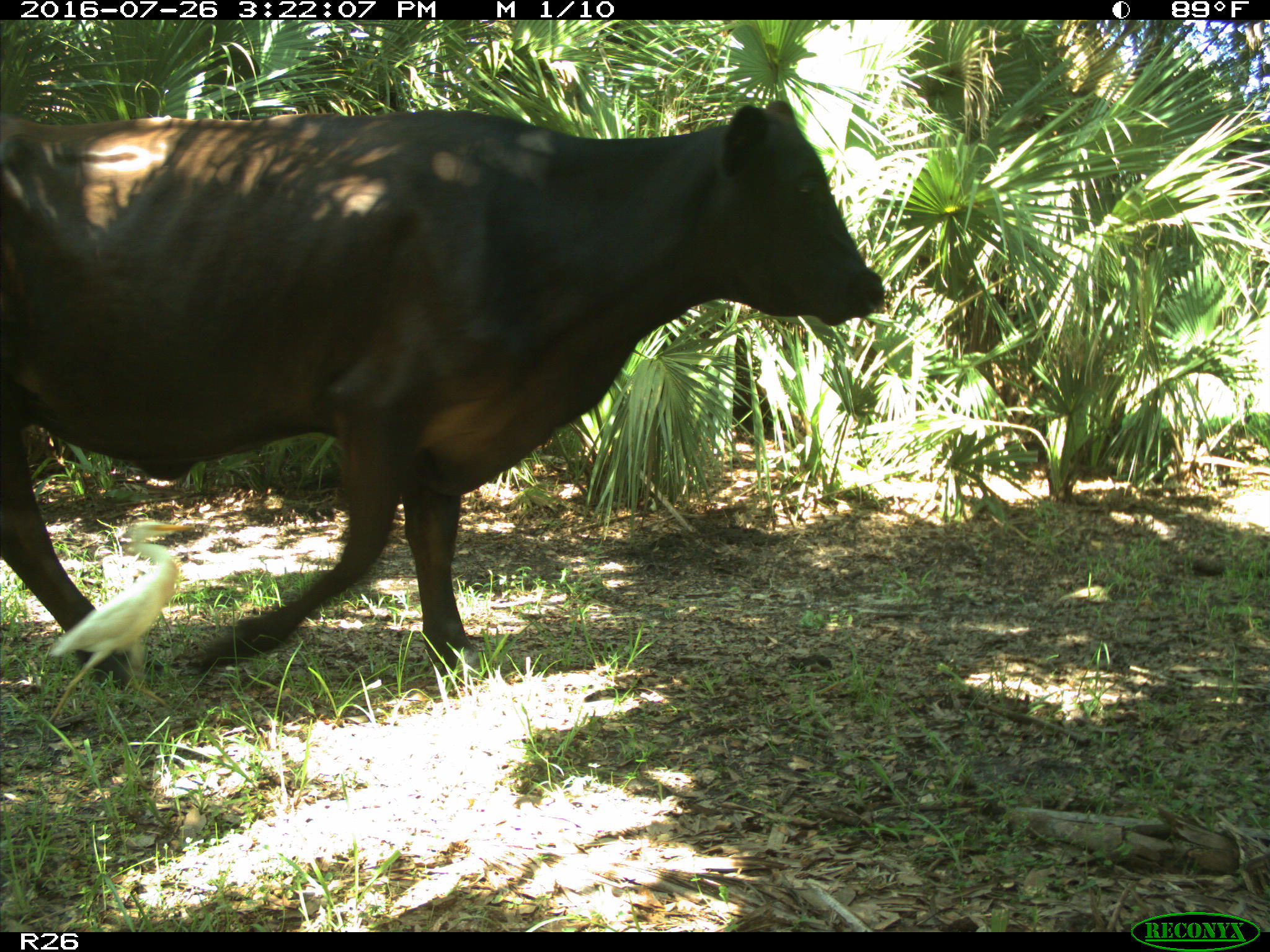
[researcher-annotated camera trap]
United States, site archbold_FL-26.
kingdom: Animalia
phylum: Chordata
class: Mammalia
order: Artiodactyla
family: Bovidae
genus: Bos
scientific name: Bos taurus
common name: domestic cow